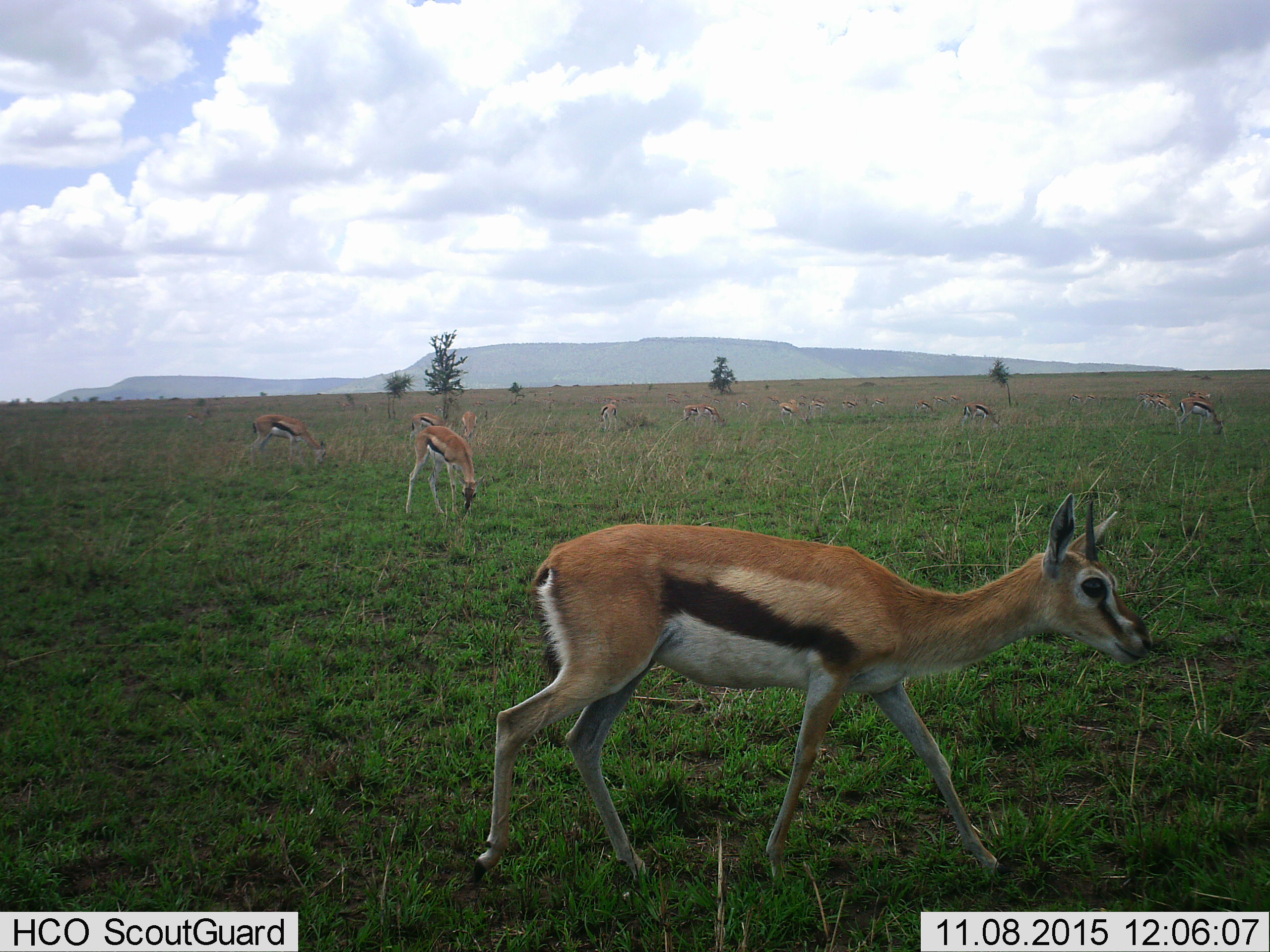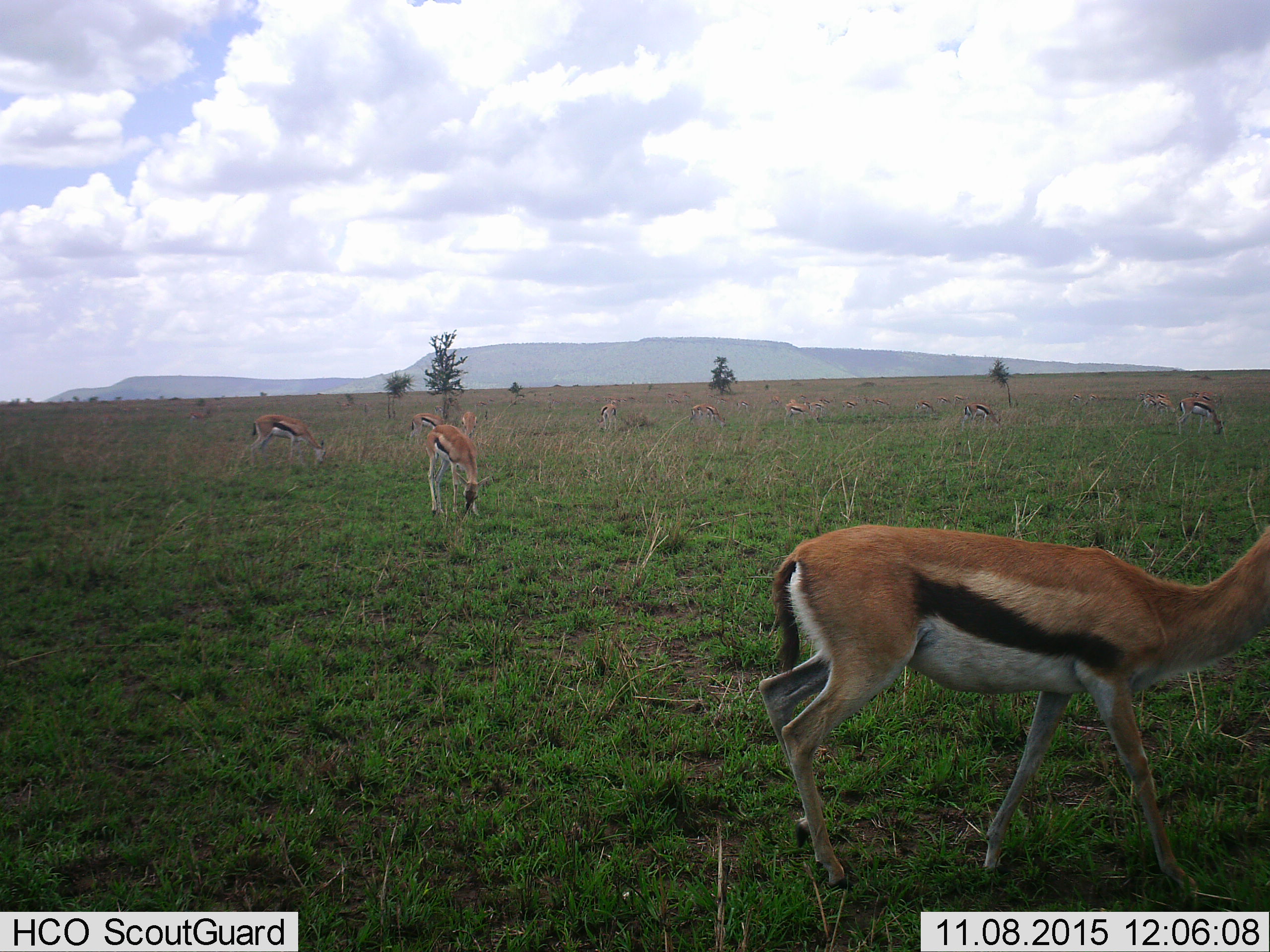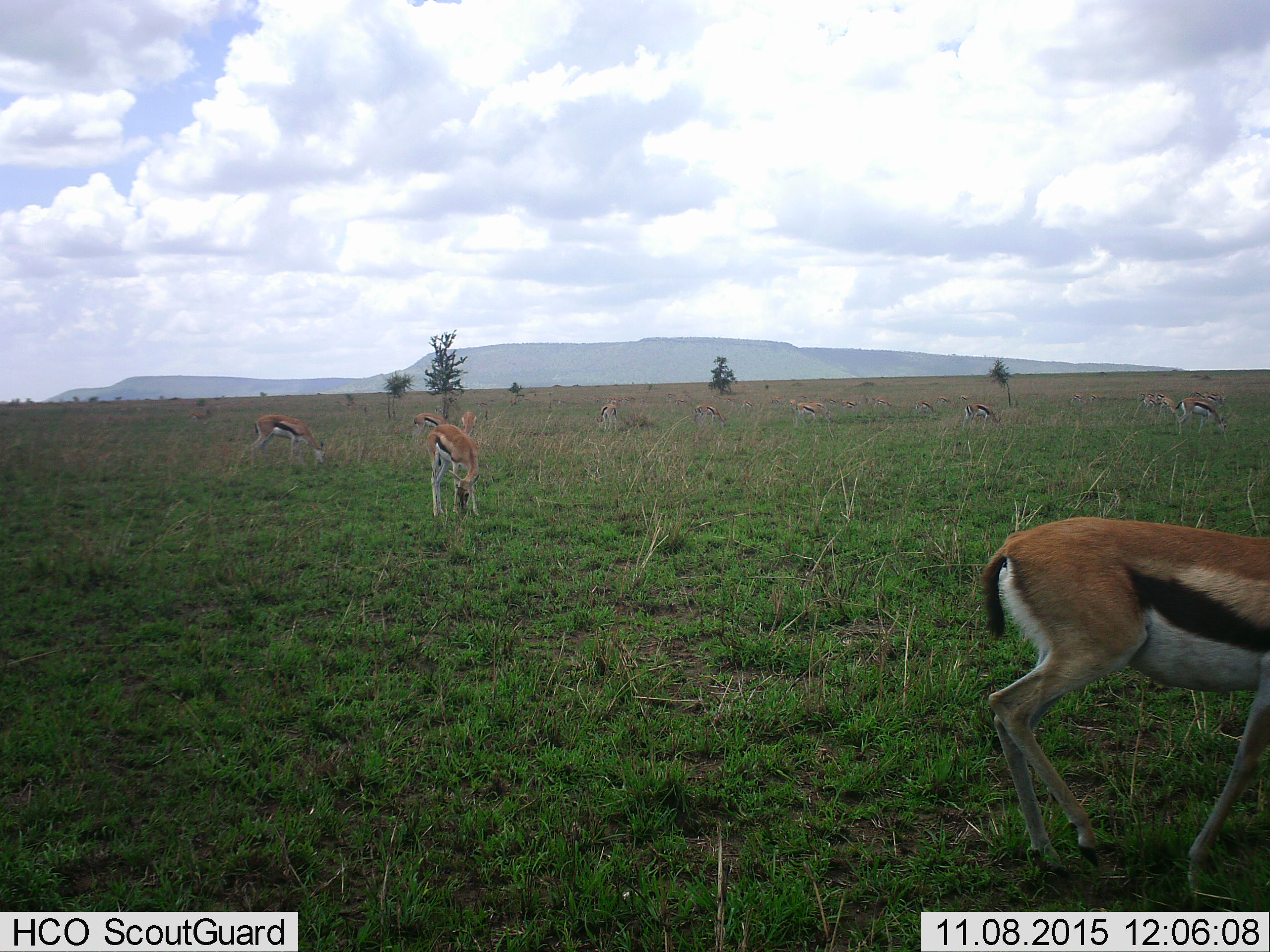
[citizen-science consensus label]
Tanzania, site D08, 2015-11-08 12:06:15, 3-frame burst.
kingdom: Animalia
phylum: Chordata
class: Mammalia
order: Artiodactyla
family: Bovidae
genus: Eudorcas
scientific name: Eudorcas thomsonii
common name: thomson's gazelle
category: gazellethomsons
Gazellethomsons (thomson's gazelle) (Eudorcas thomsonii), count 11-50. Behavior (volunteer vote fractions): standing 53%, resting 11%, moving 89%, interacting 5%. Young present (vote fraction): 0%. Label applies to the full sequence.